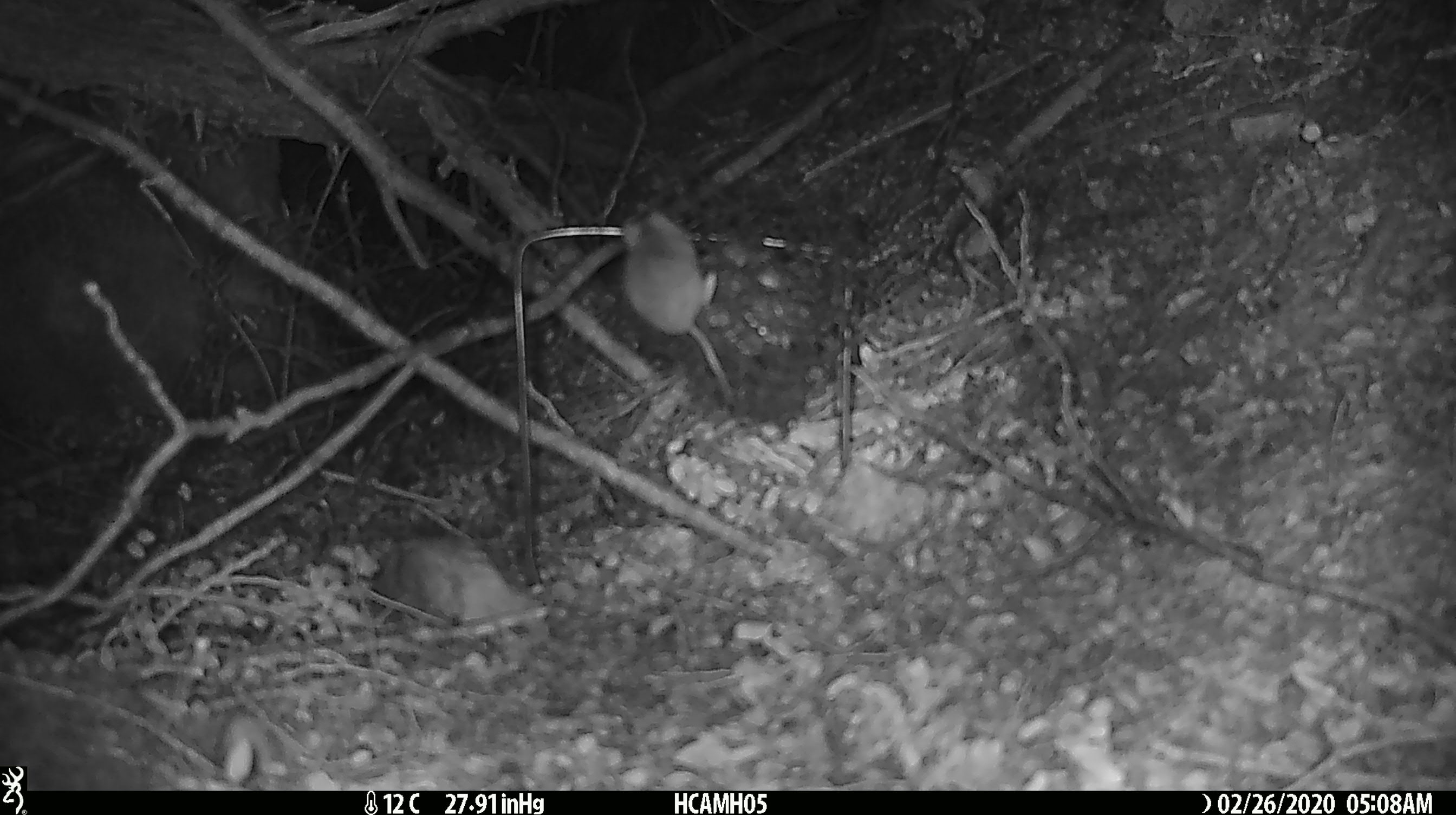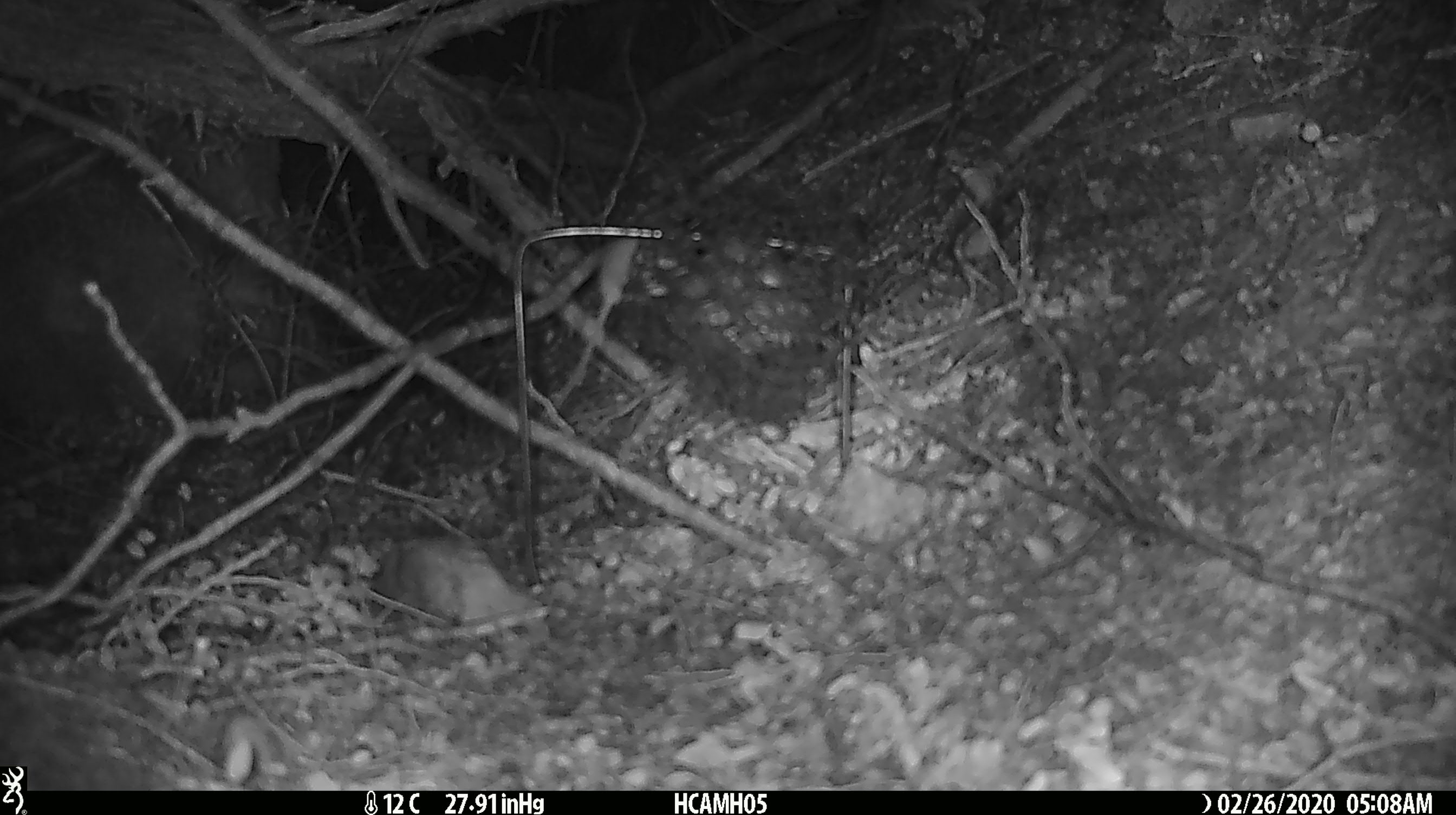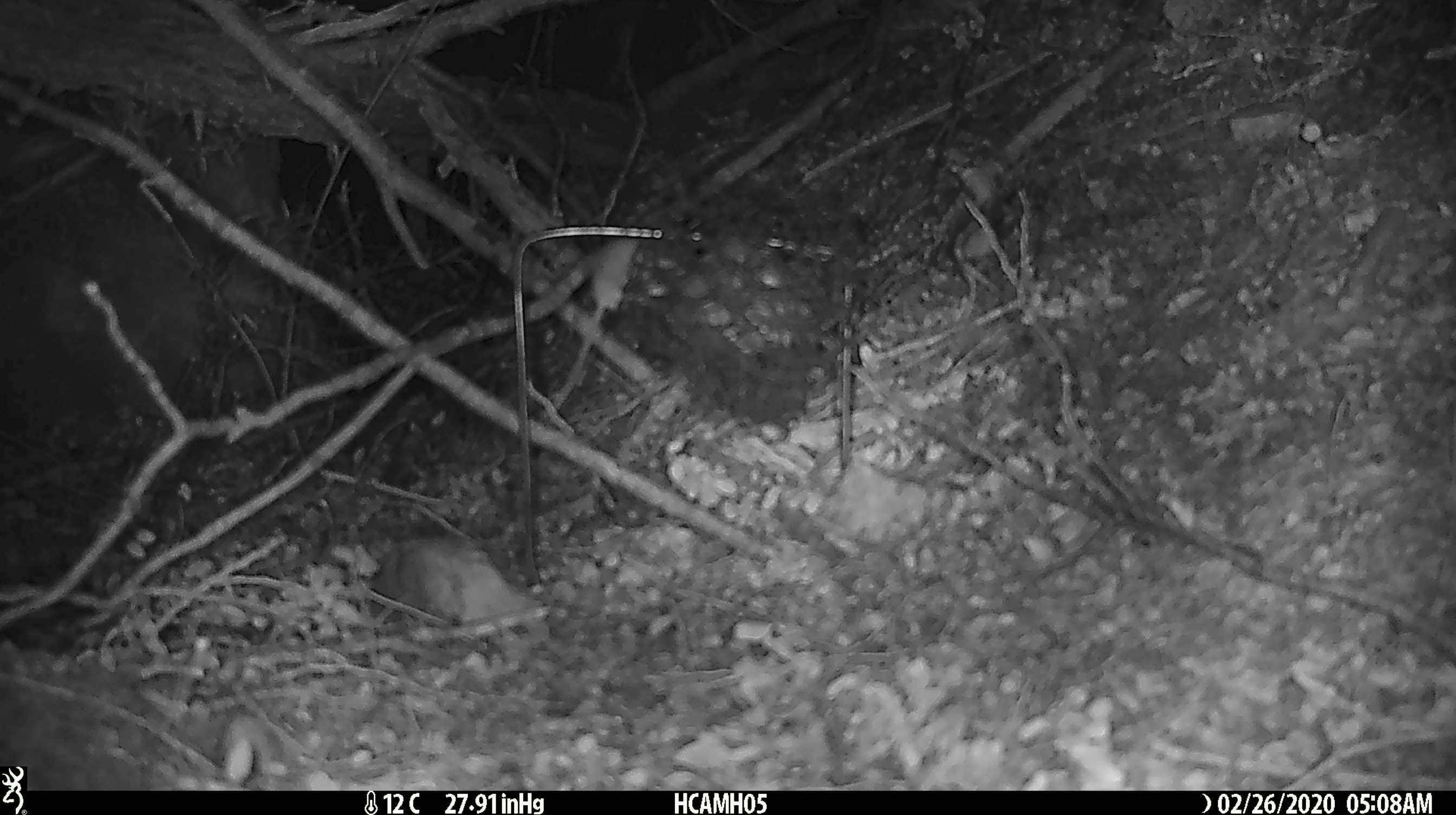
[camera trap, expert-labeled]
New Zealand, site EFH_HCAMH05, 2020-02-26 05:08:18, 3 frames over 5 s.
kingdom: Animalia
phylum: Chordata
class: Mammalia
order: Rodentia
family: Muridae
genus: Mus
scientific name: Mus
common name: mouse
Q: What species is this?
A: Mouse (Mus).